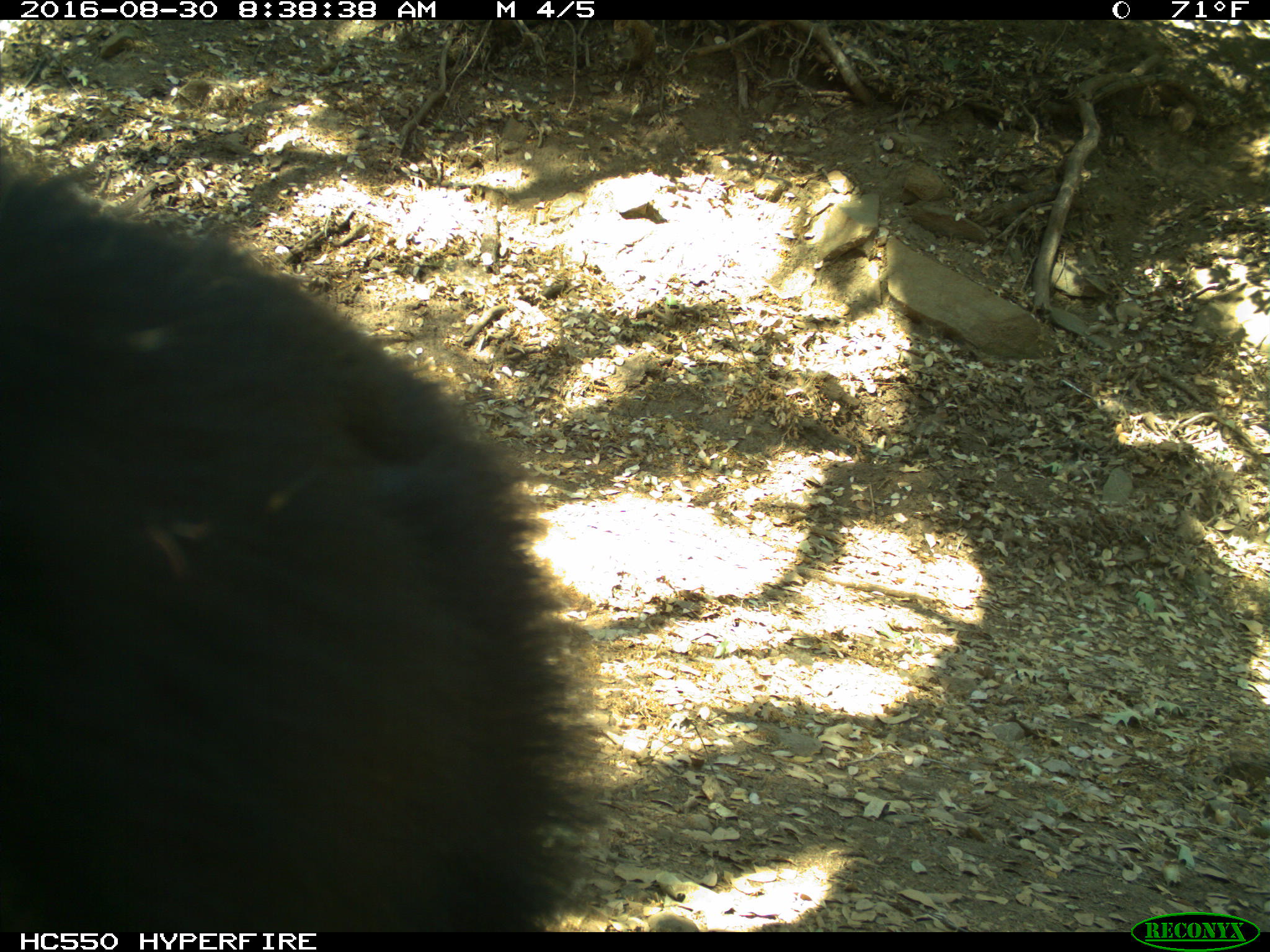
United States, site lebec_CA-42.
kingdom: Animalia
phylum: Chordata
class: Mammalia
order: Carnivora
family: Ursidae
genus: Ursus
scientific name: Ursus americanus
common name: american black bear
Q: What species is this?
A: Ursus americanus (american black bear).